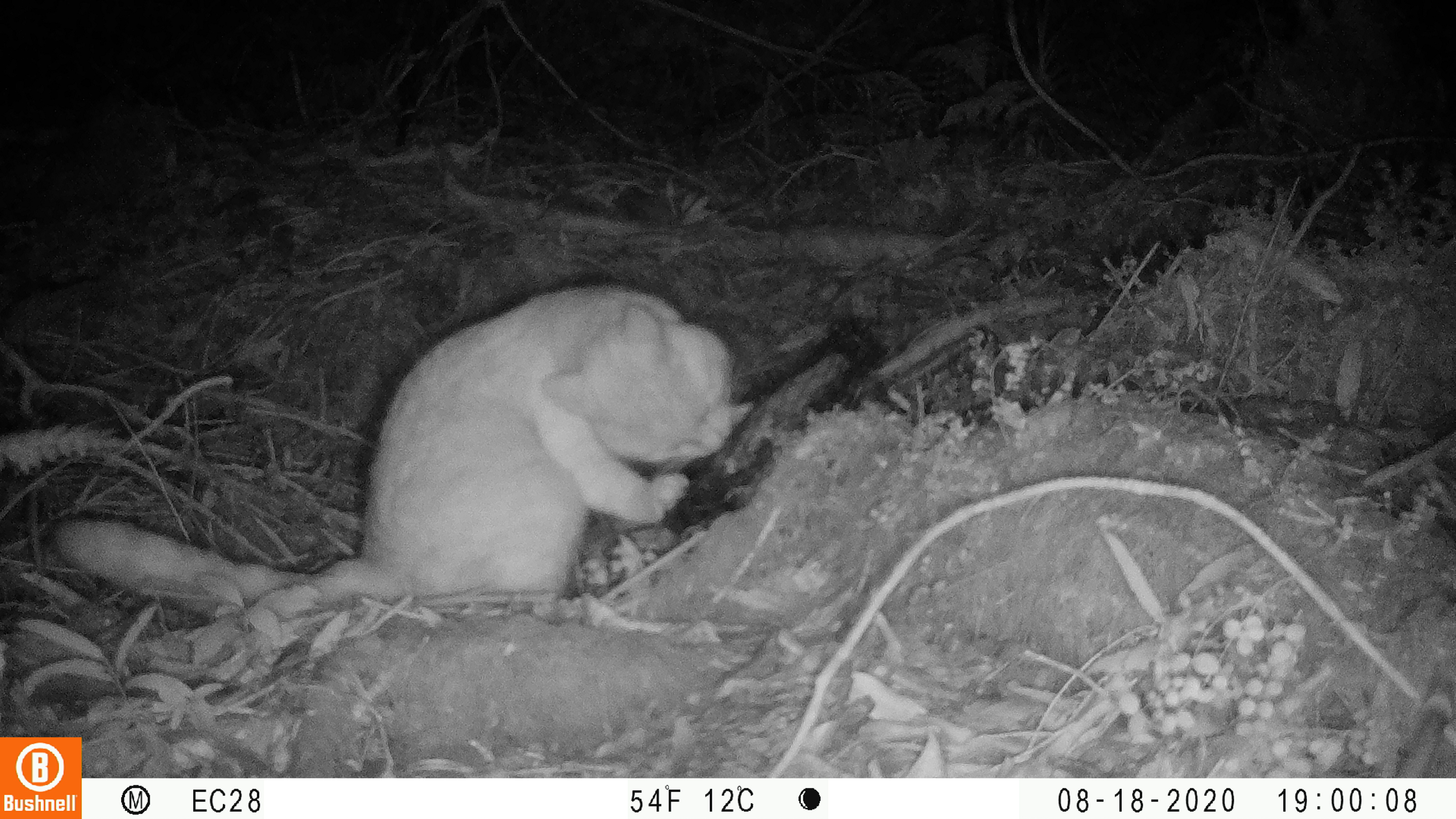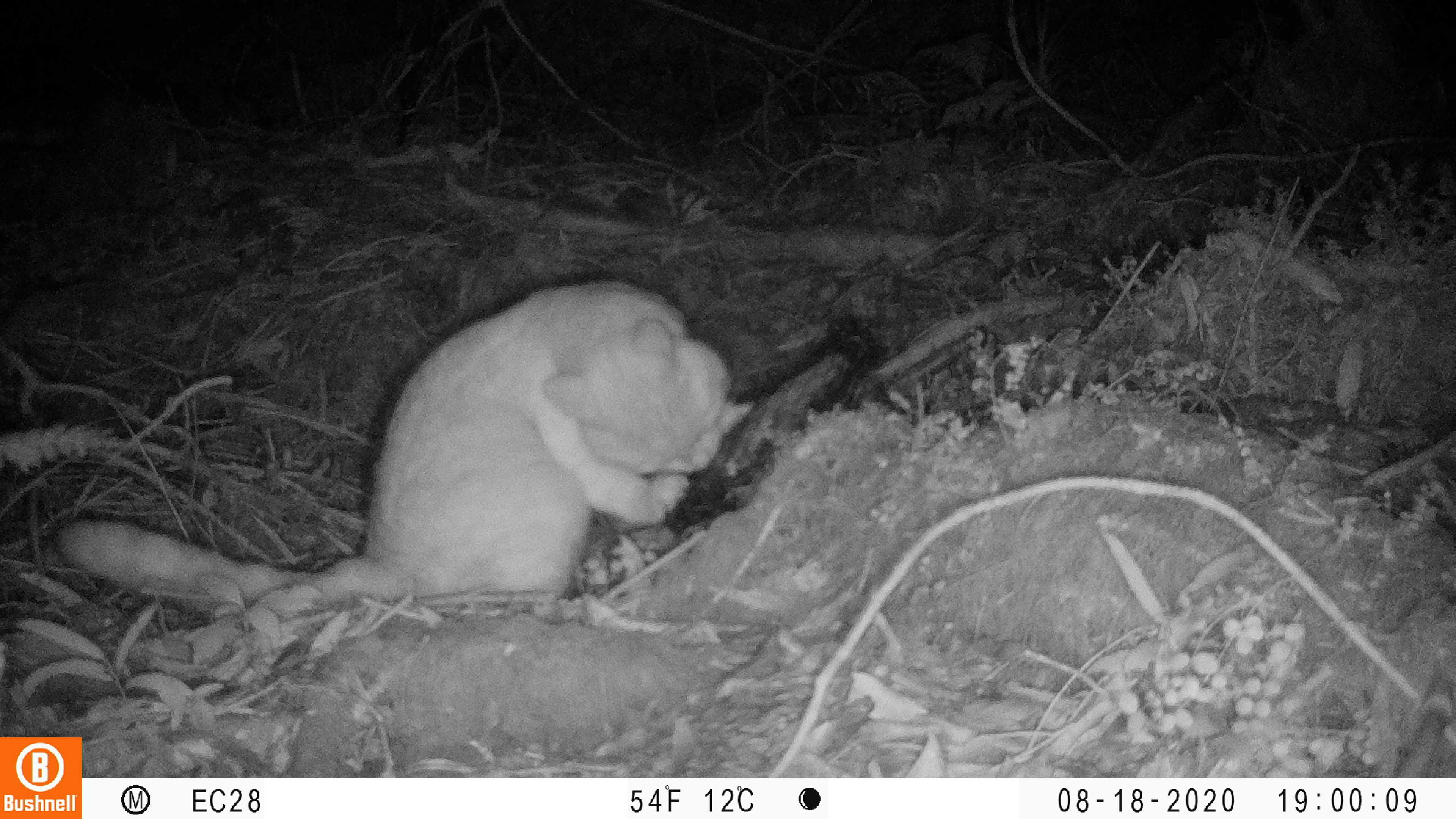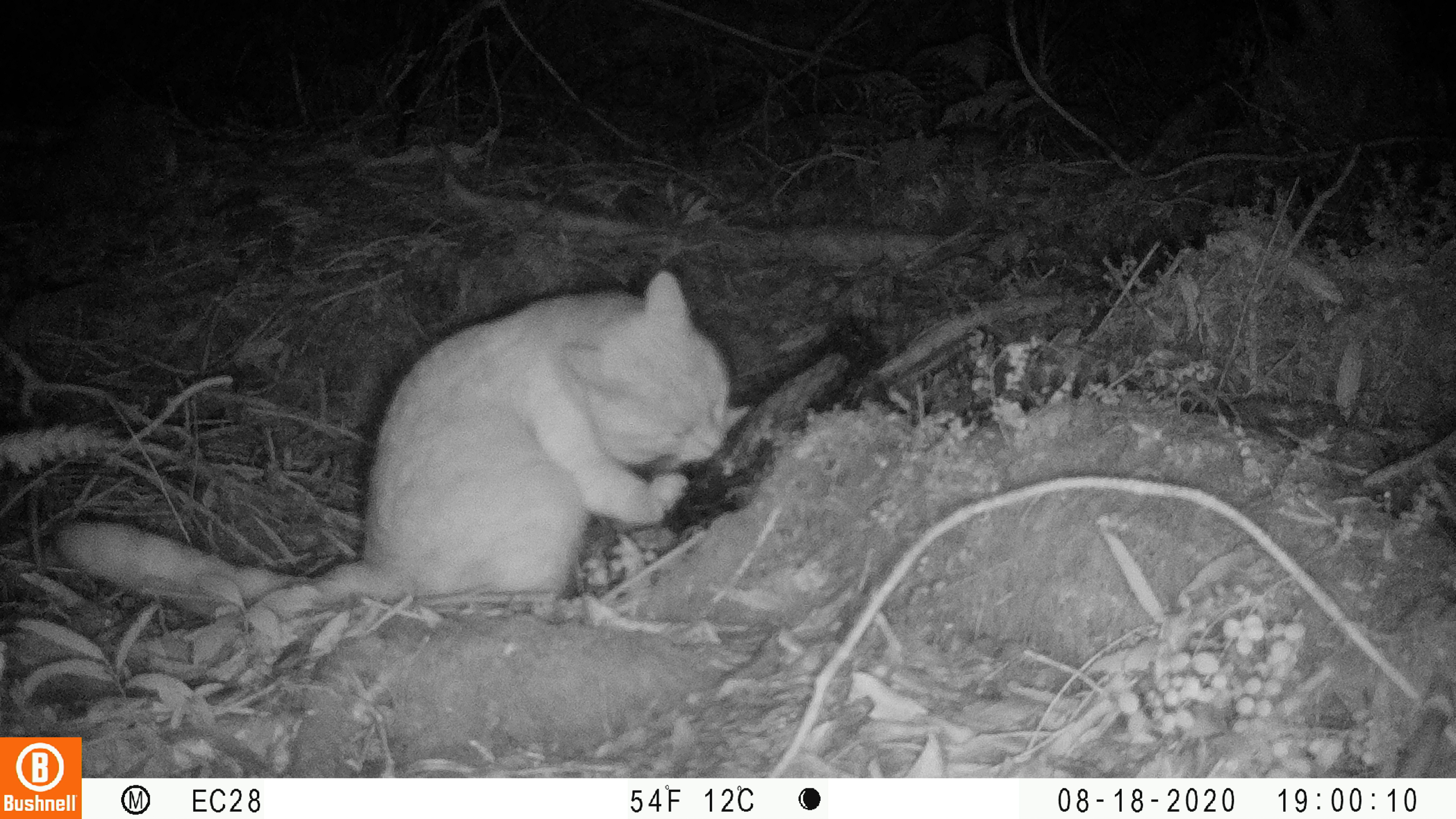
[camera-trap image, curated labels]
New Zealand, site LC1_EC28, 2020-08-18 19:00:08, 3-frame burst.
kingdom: Animalia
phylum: Chordata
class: Mammalia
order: Carnivora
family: Felidae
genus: Felis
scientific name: Felis catus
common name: domestic cat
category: cat